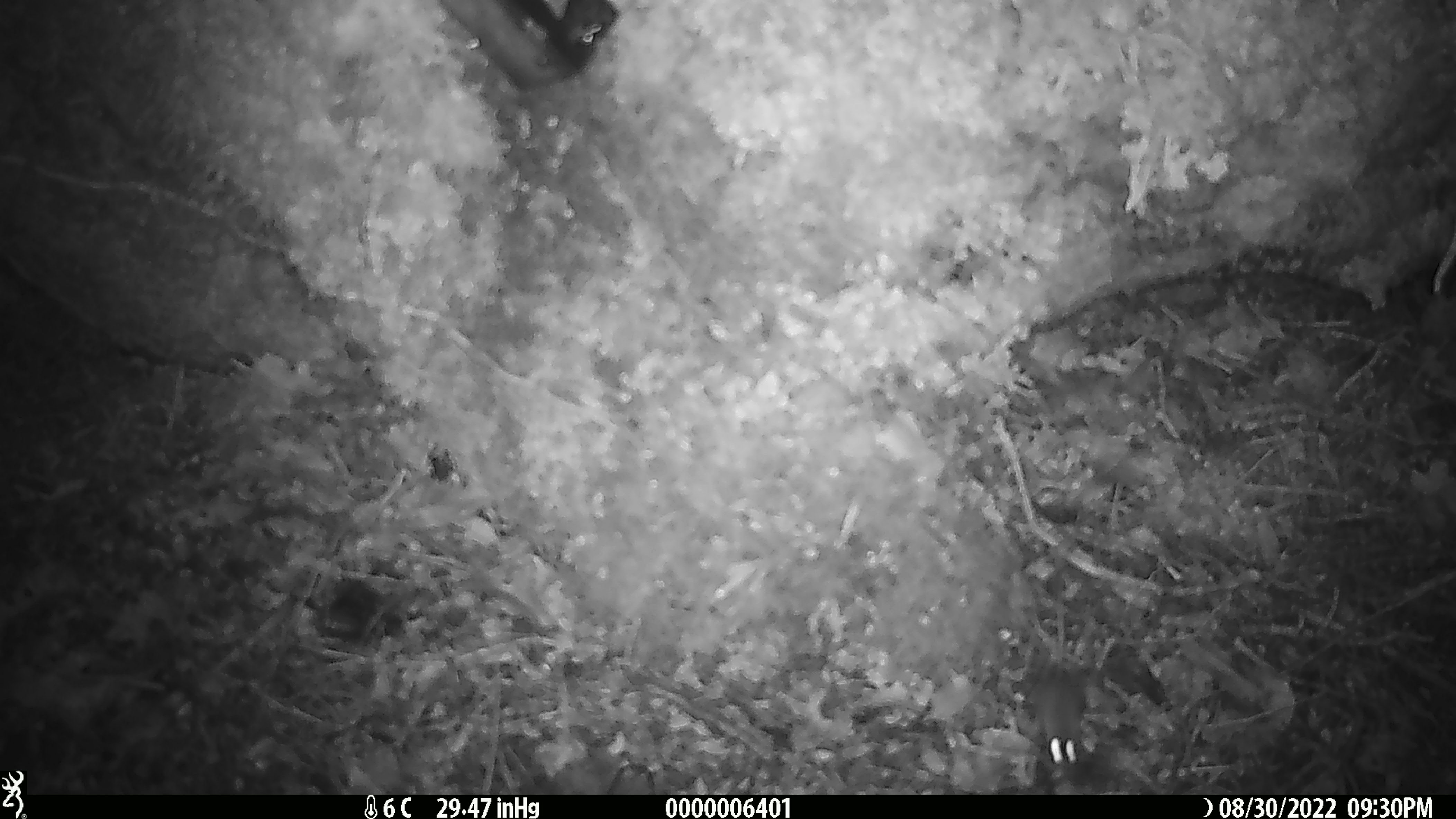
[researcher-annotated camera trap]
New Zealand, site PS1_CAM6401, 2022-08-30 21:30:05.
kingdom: Animalia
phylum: Chordata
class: Mammalia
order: Rodentia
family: Muridae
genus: Mus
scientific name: Mus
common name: mouse